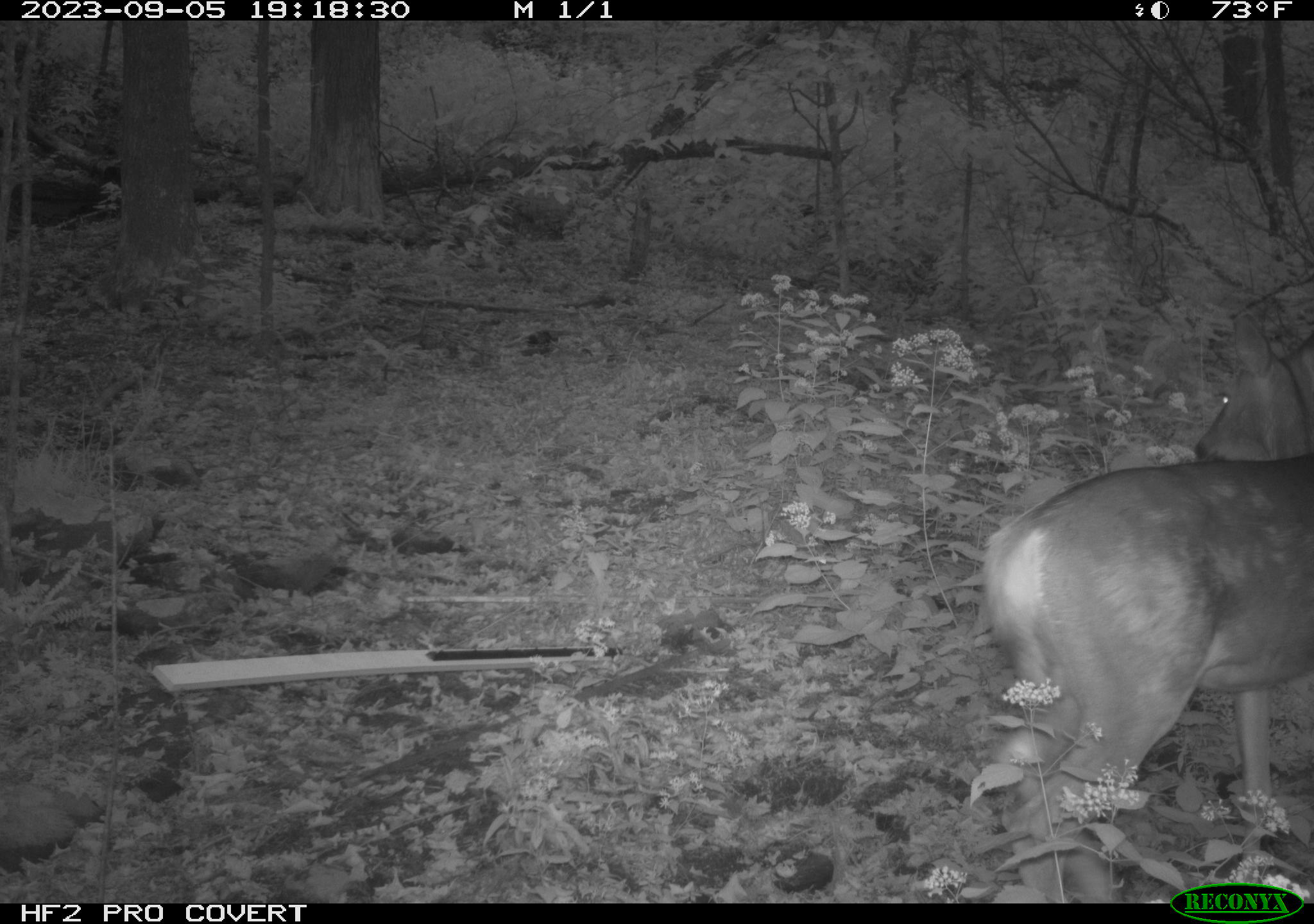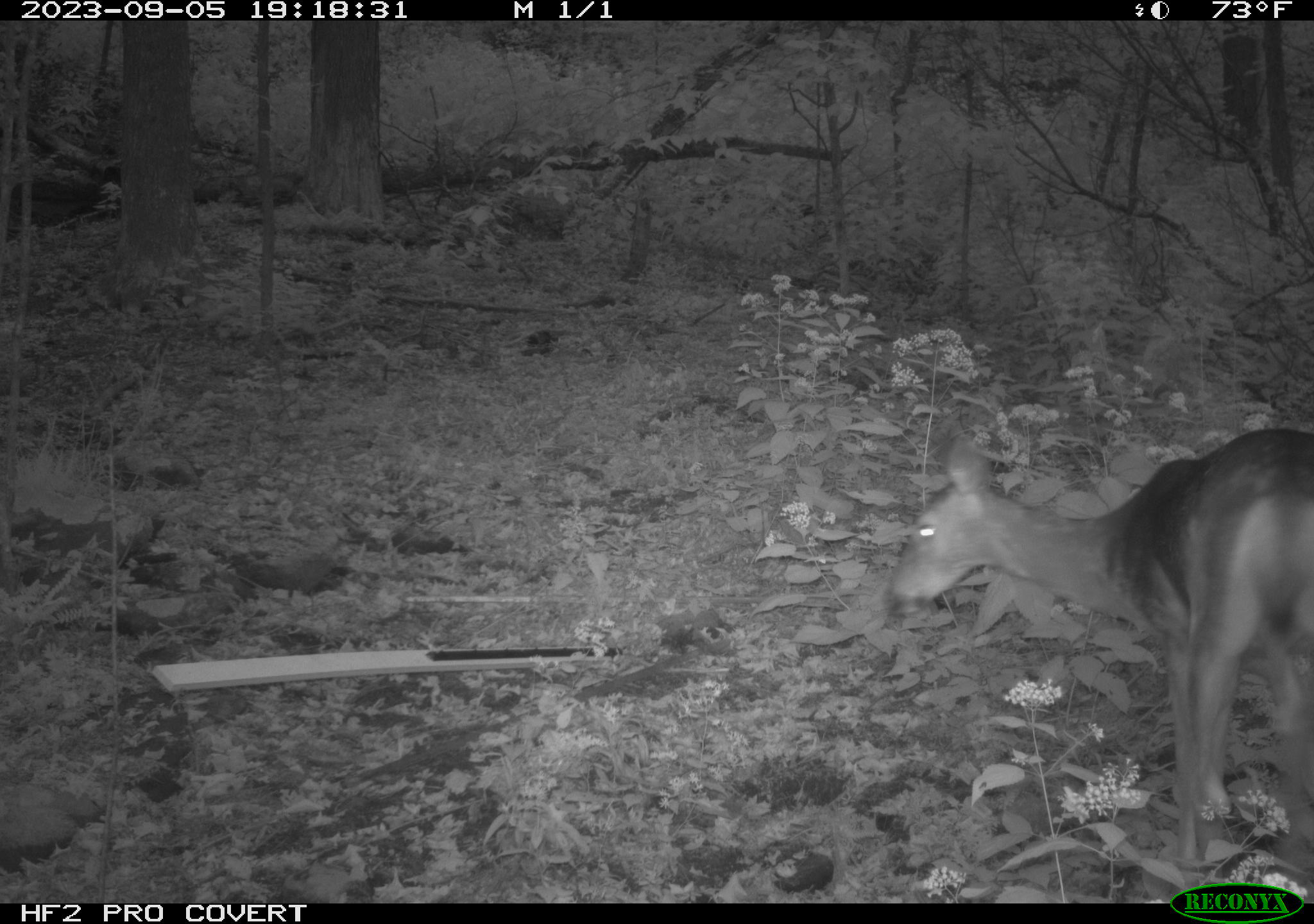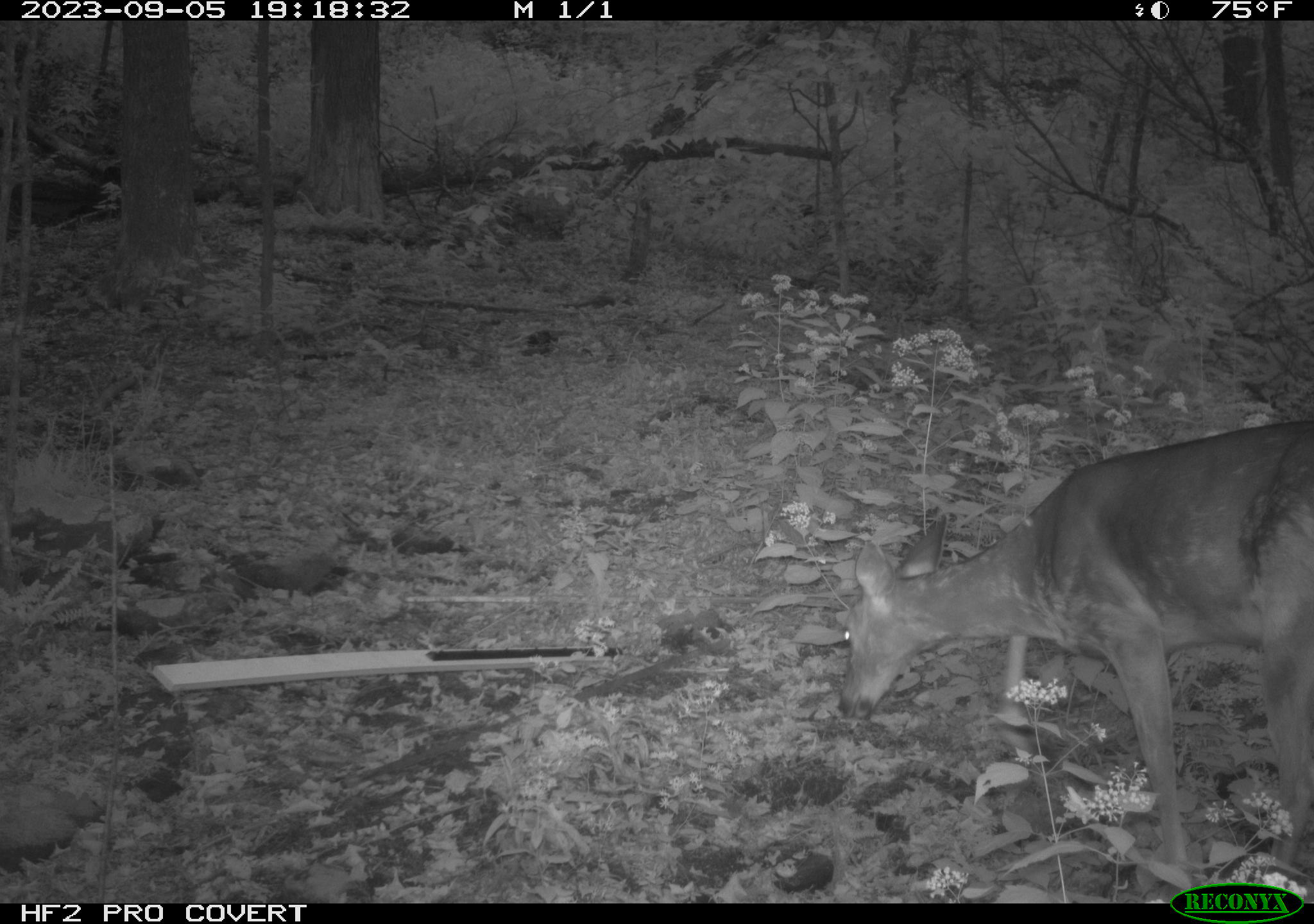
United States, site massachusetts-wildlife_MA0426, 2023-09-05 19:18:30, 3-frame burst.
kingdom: Animalia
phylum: Chordata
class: Mammalia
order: Artiodactyla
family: Cervidae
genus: Odocoileus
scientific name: Odocoileus virginianus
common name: white-tailed deer